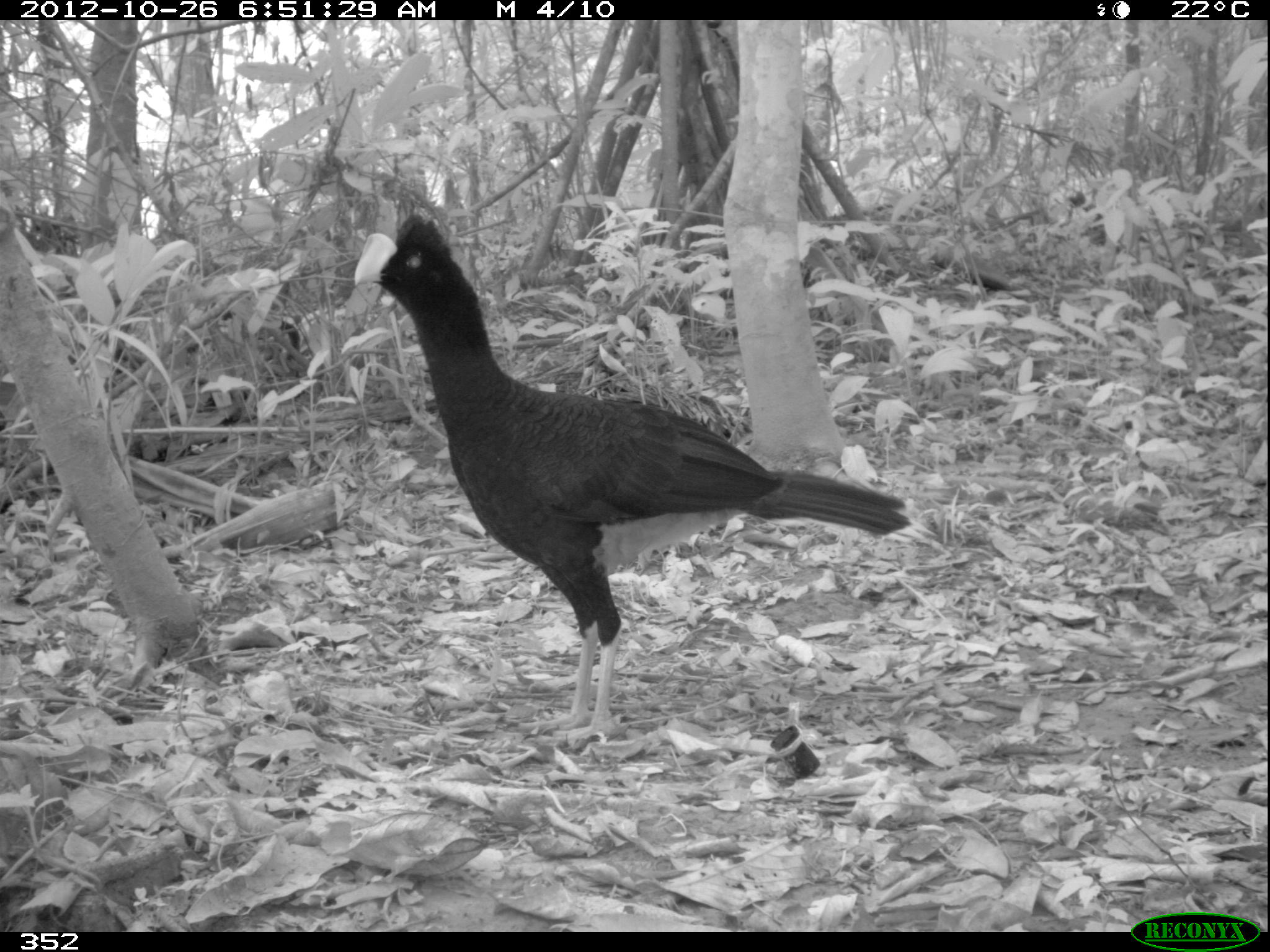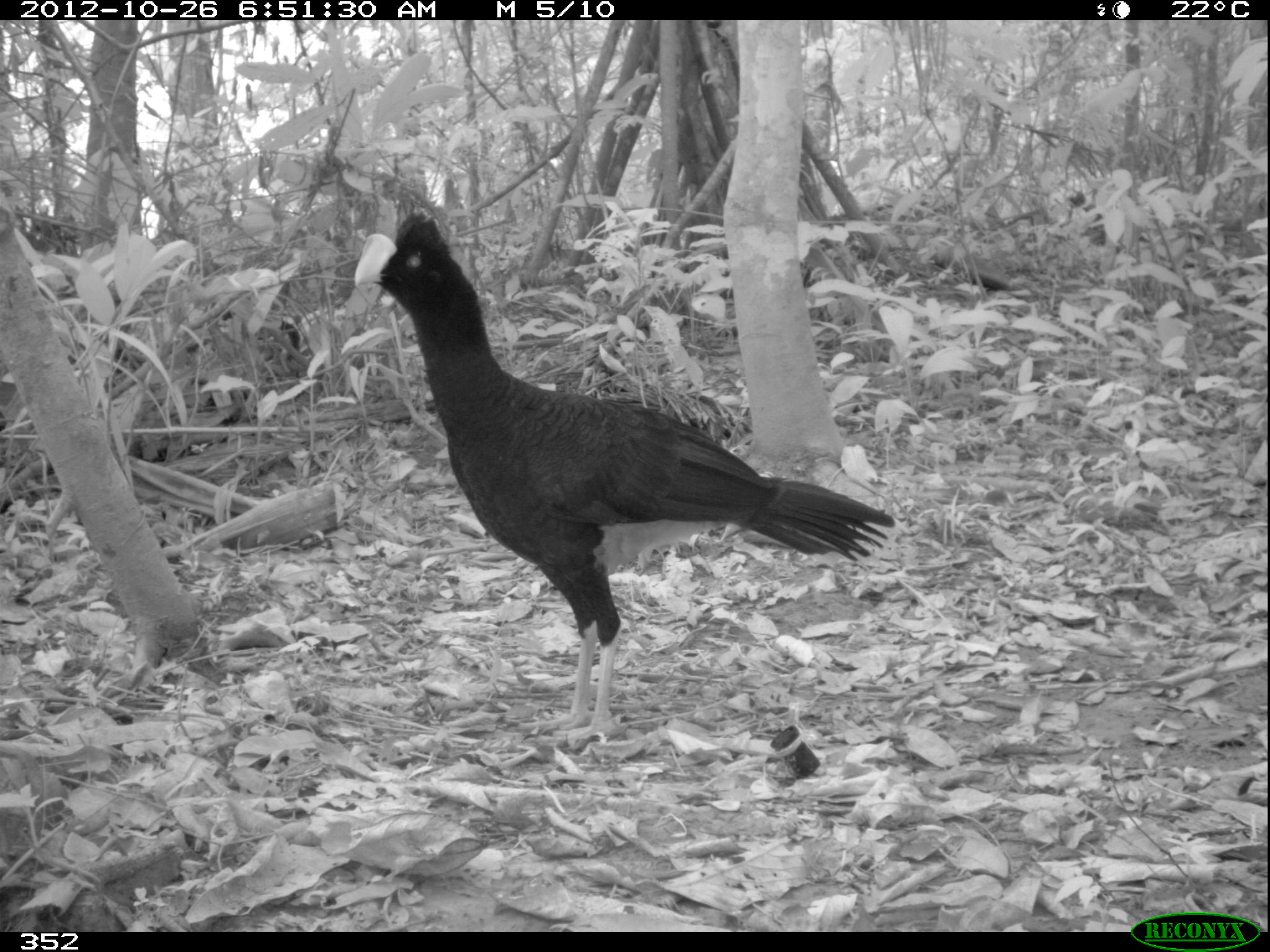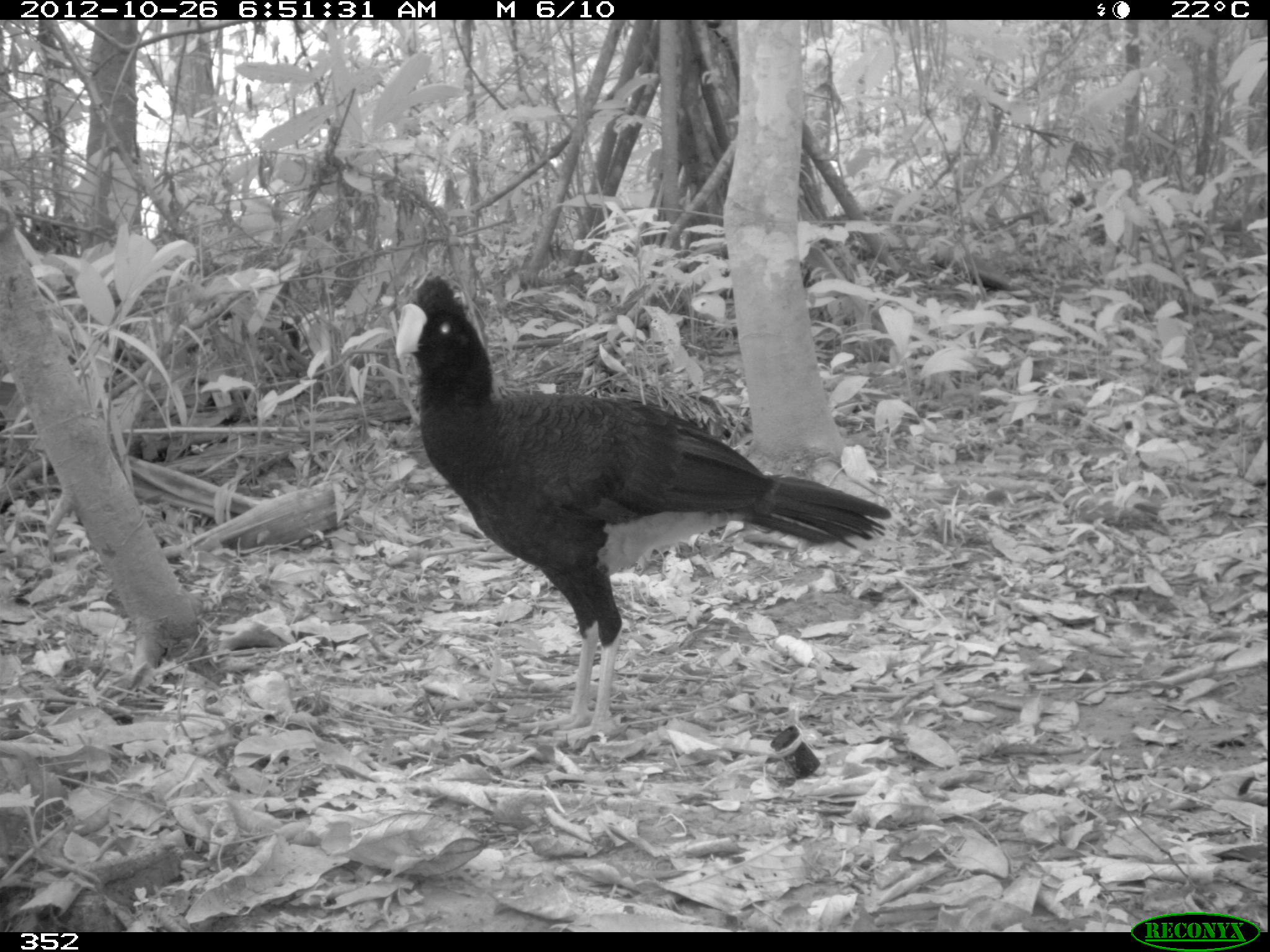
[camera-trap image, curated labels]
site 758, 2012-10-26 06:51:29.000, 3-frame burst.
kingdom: Animalia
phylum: Chordata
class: Aves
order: Galliformes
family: Cracidae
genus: Mitu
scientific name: Mitu tuberosum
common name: razor-billed curassow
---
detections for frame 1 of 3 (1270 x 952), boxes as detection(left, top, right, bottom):
mitu tuberosum: detection(351, 212, 913, 746)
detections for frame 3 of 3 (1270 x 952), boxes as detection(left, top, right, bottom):
mitu tuberosum: detection(395, 272, 893, 742)